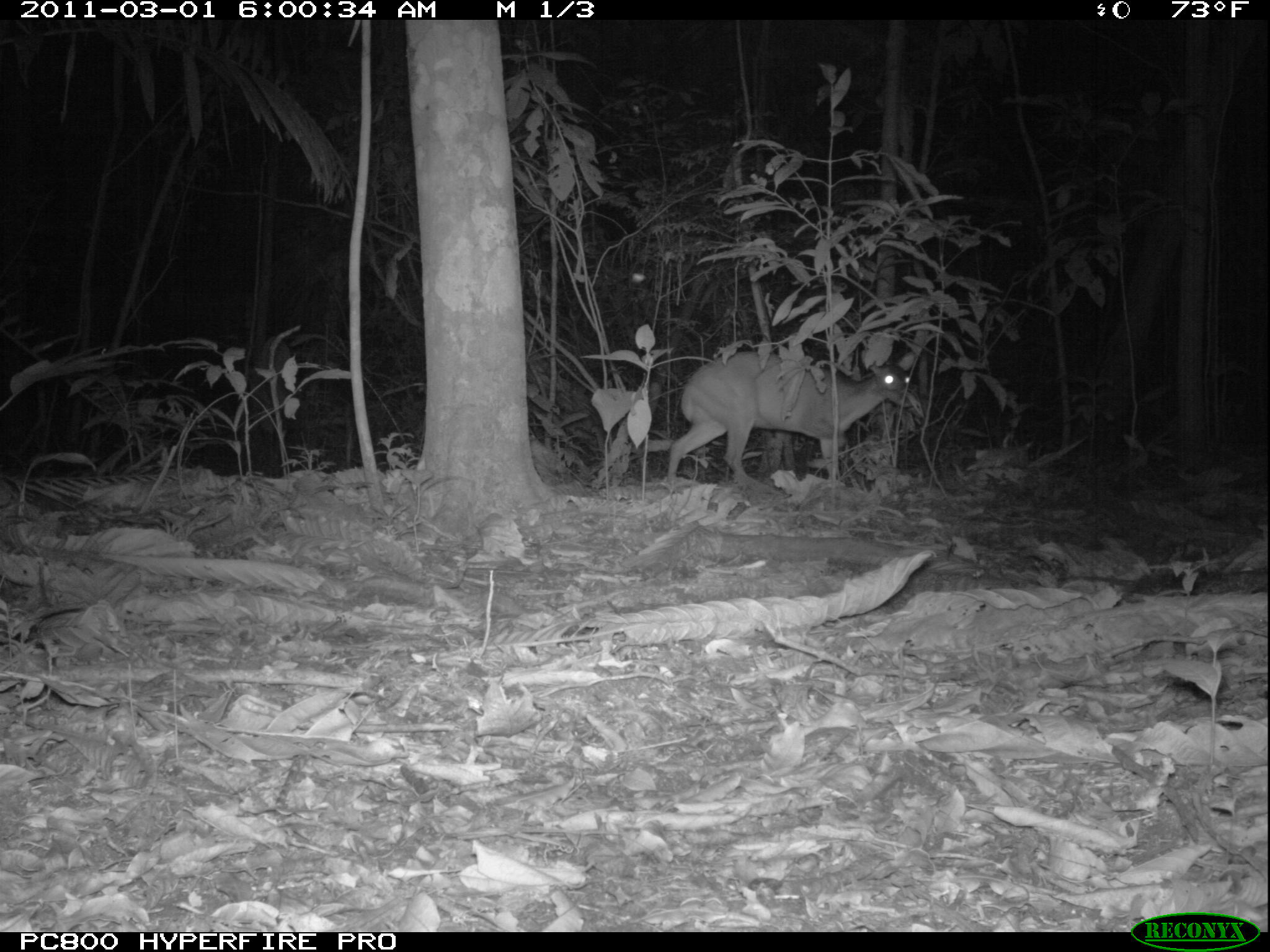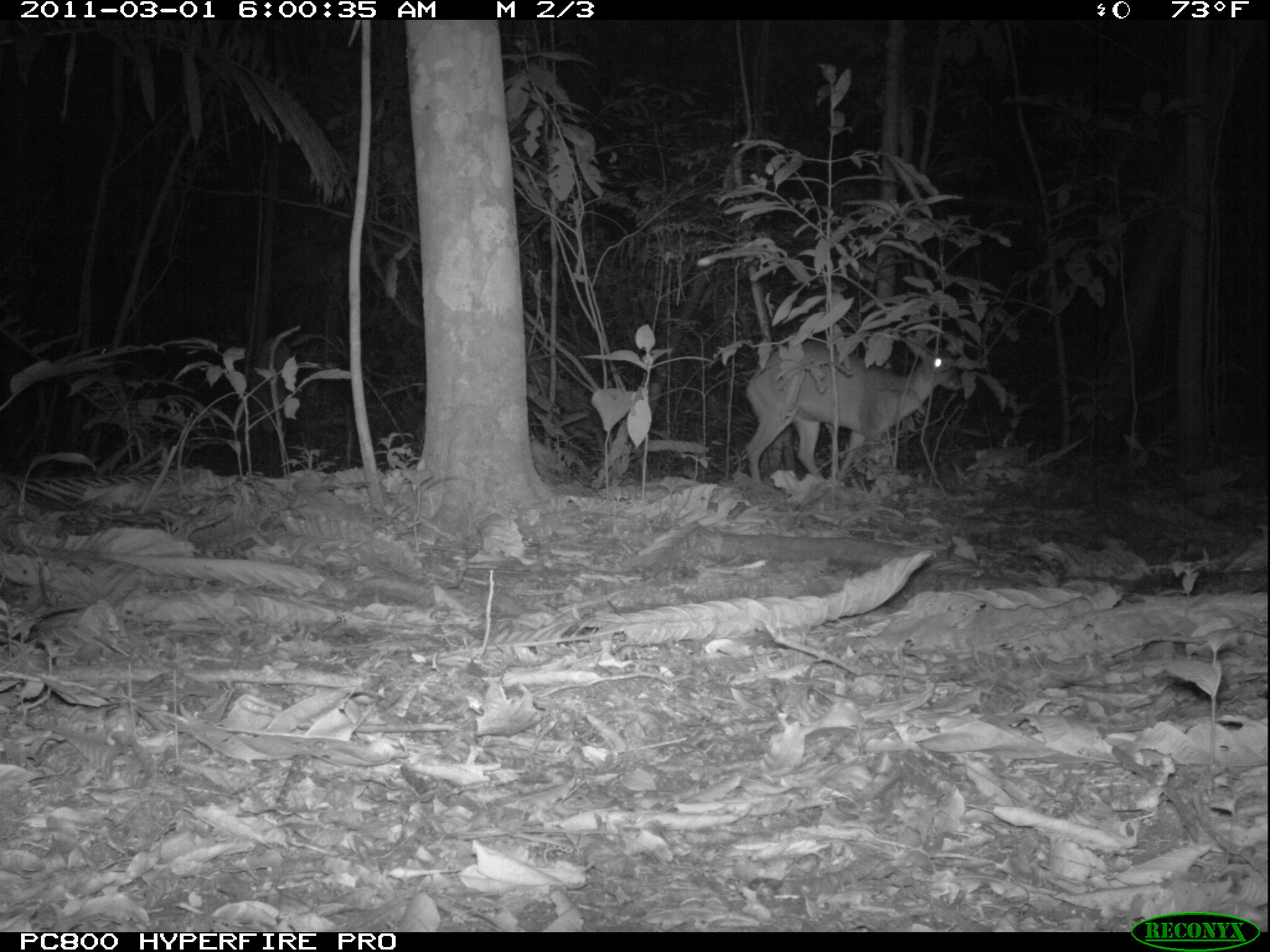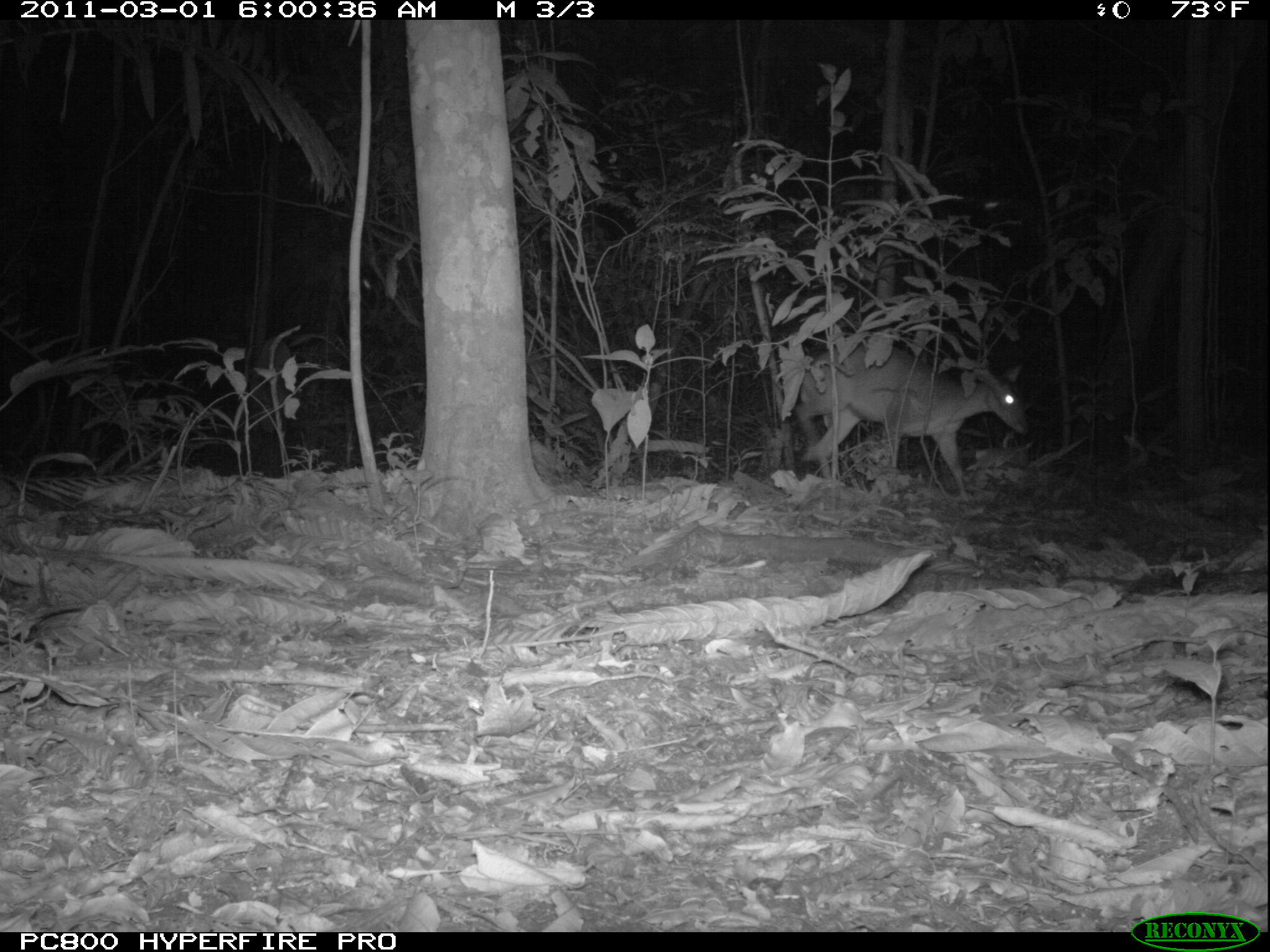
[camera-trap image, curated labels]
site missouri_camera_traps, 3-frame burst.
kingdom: Animalia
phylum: Chordata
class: Mammalia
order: Artiodactyla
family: Cervidae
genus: Mazama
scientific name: Mazama americana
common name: red brocket deer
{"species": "red brocket deer (Mazama americana)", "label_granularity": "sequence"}